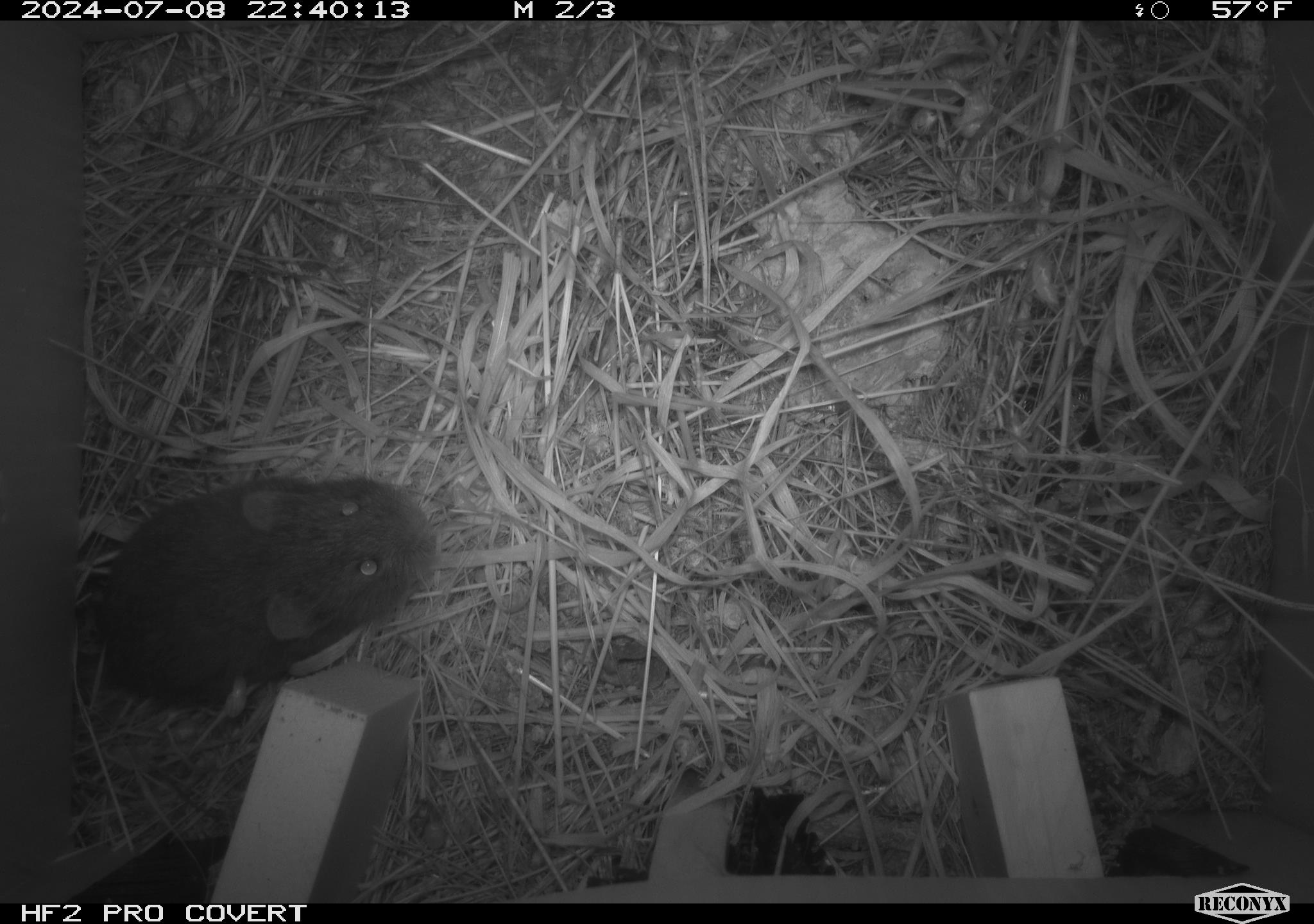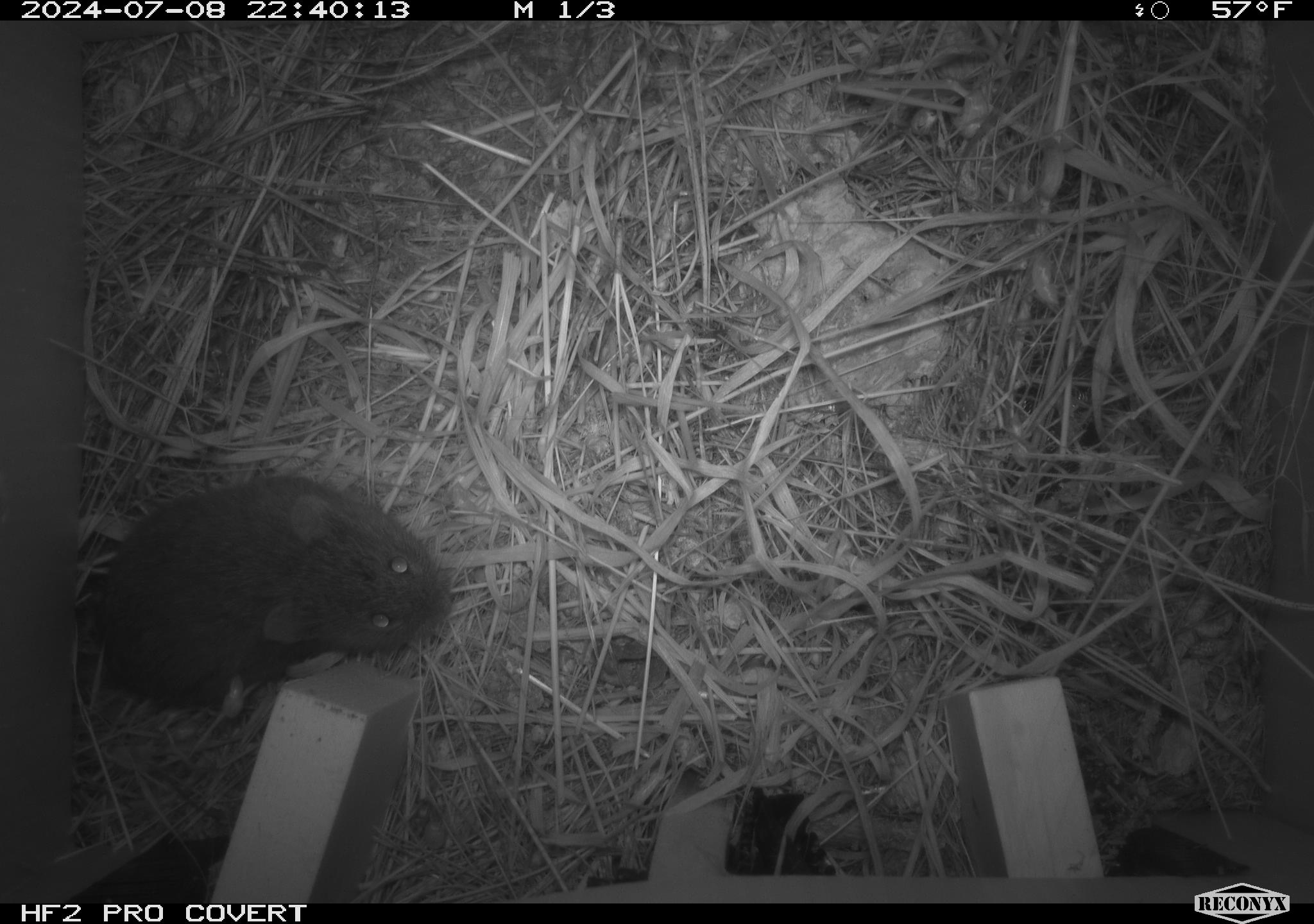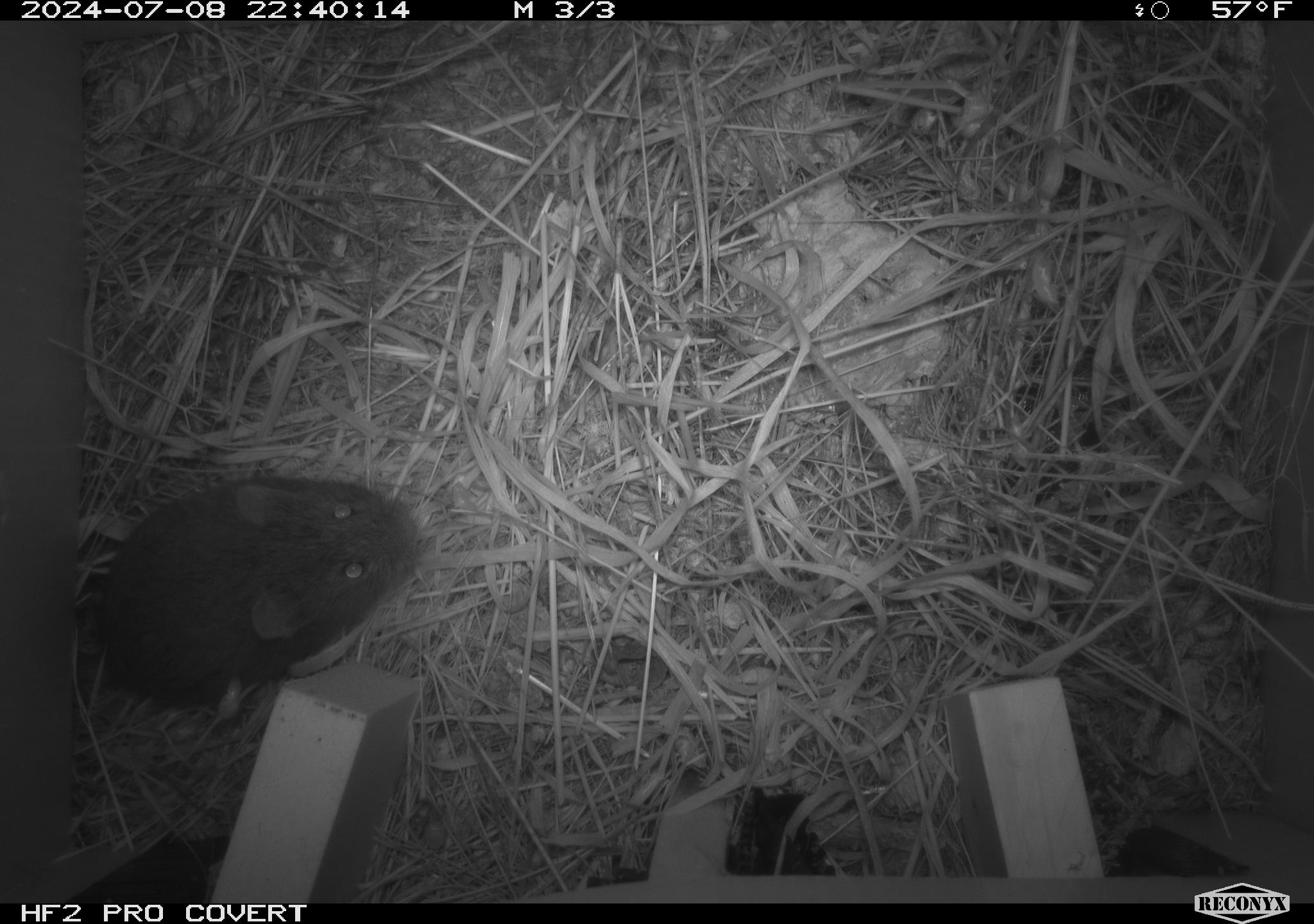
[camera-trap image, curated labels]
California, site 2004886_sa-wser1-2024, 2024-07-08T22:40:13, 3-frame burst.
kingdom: Animalia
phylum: Chordata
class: Mammalia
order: Rodentia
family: Cricetidae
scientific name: Arvicolinae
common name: voles, lemmings, and muskrats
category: arvicolinae subfamily